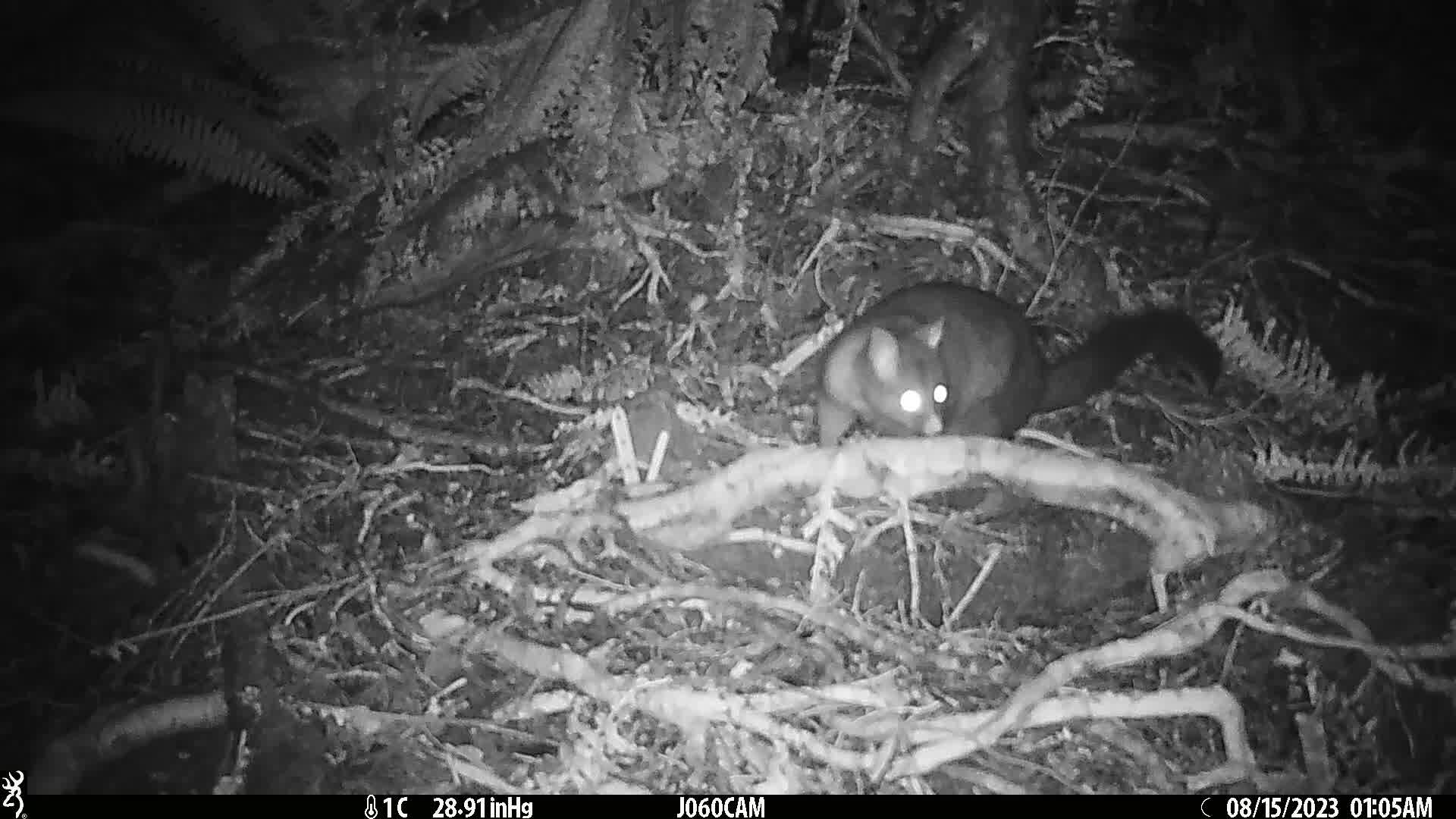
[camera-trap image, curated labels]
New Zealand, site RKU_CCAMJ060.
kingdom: Animalia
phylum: Chordata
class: Mammalia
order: Diprotodontia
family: Phalangeridae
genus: Trichosurus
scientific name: Trichosurus vulpecula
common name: common brushtail possum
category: possum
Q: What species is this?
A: Possum (common brushtail possum) (Trichosurus vulpecula).